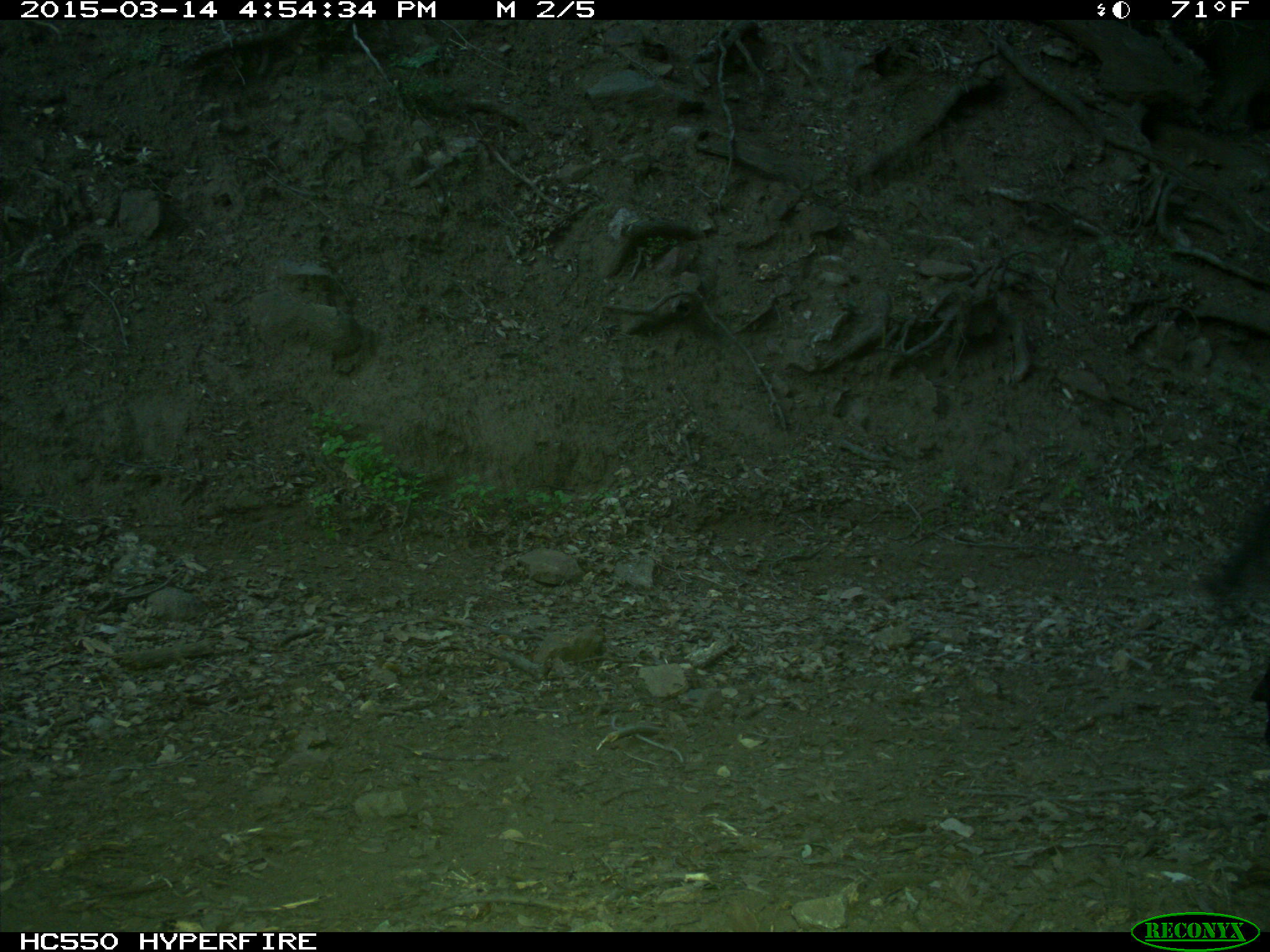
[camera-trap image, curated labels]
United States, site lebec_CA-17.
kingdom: Animalia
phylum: Chordata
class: Mammalia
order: Artiodactyla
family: Bovidae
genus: Bos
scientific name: Bos taurus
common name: domestic cow